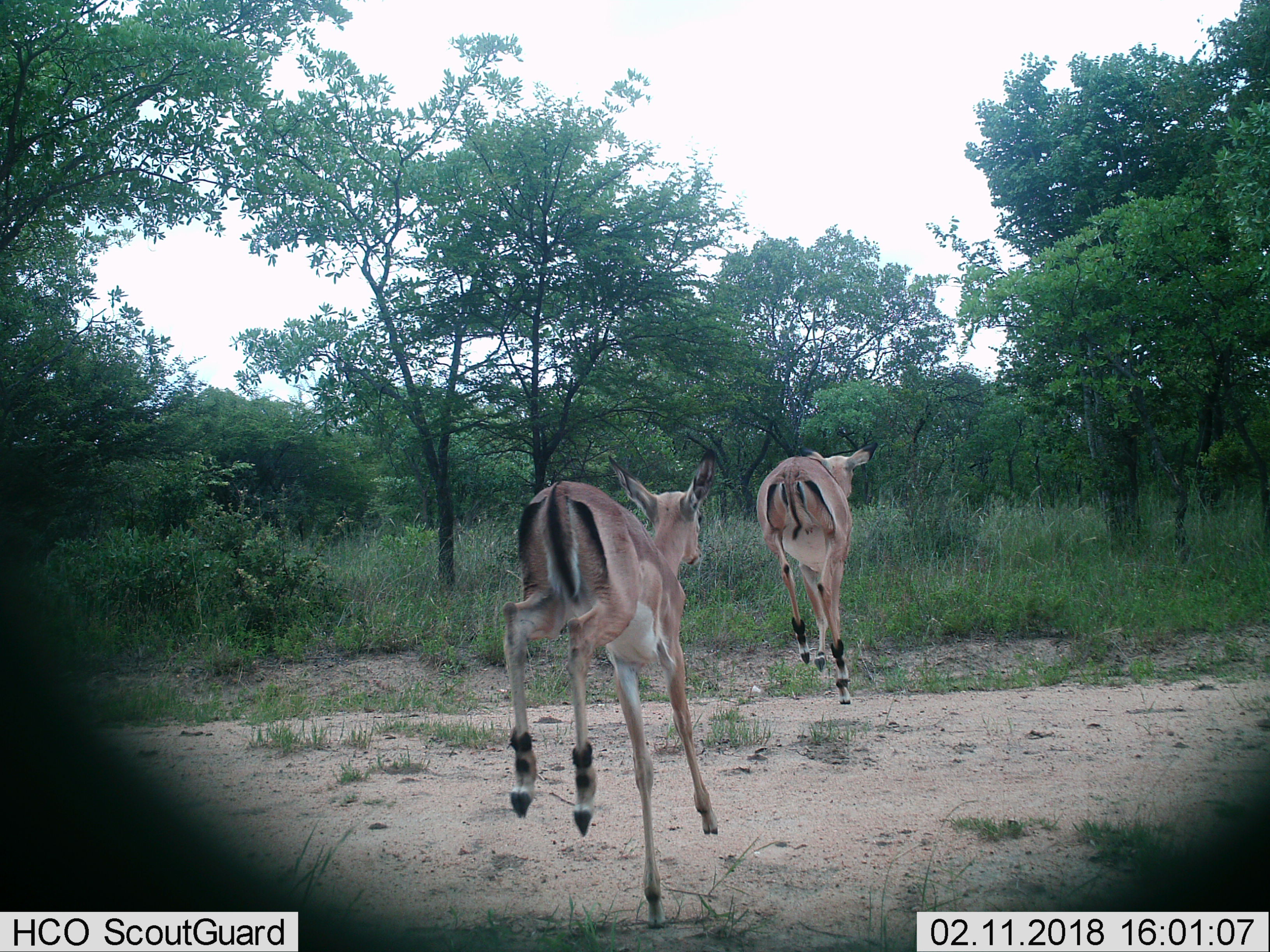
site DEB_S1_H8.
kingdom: Animalia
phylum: Chordata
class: Mammalia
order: Artiodactyla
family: Bovidae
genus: Aepyceros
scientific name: Aepyceros melampus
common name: impala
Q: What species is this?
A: Impala (Aepyceros melampus).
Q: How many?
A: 2.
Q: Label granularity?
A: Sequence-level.